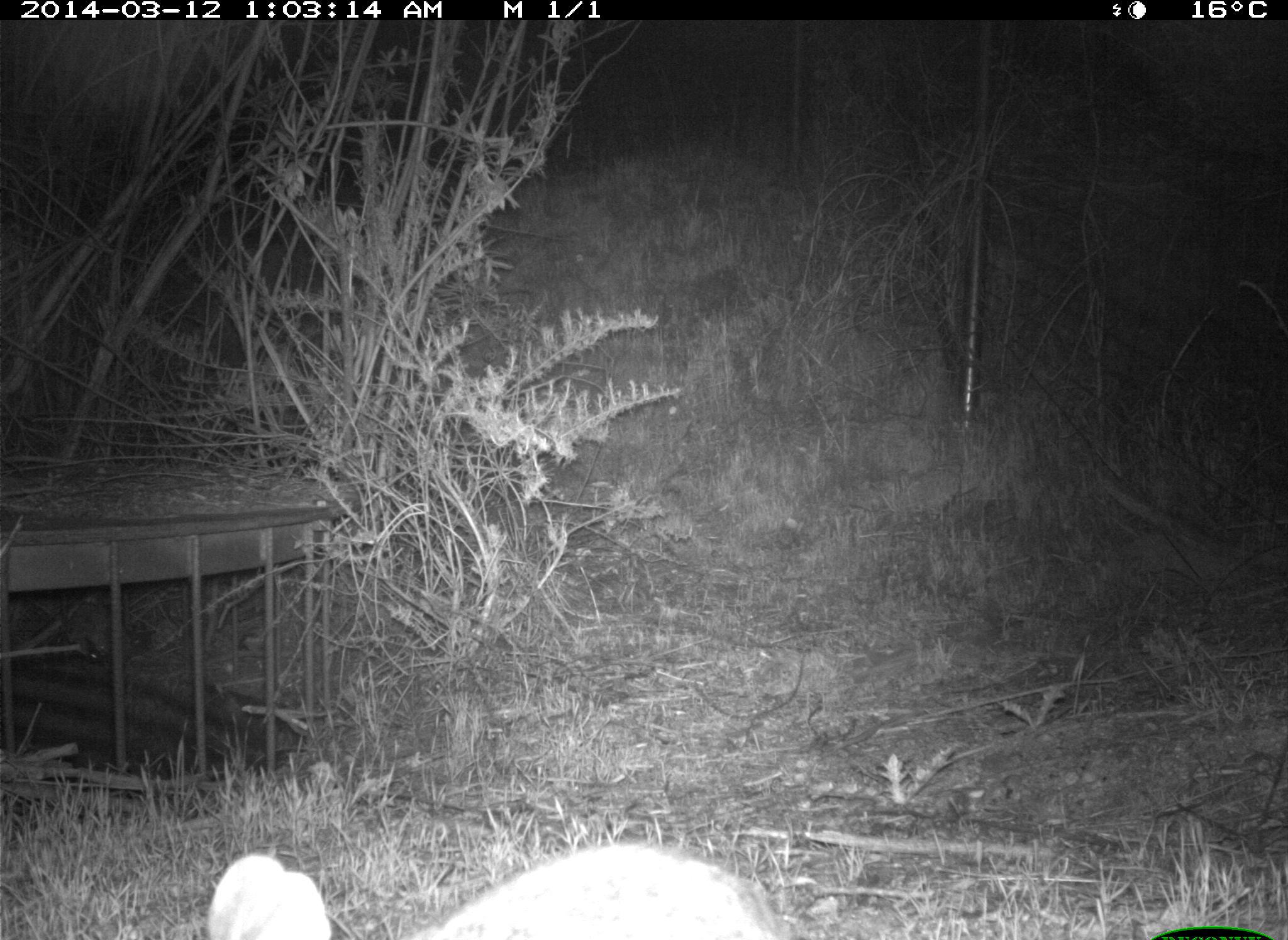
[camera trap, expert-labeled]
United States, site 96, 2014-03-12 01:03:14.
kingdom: Animalia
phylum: Chordata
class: Mammalia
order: Lagomorpha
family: Leporidae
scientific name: Leporidae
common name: rabbits and hares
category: rabbit